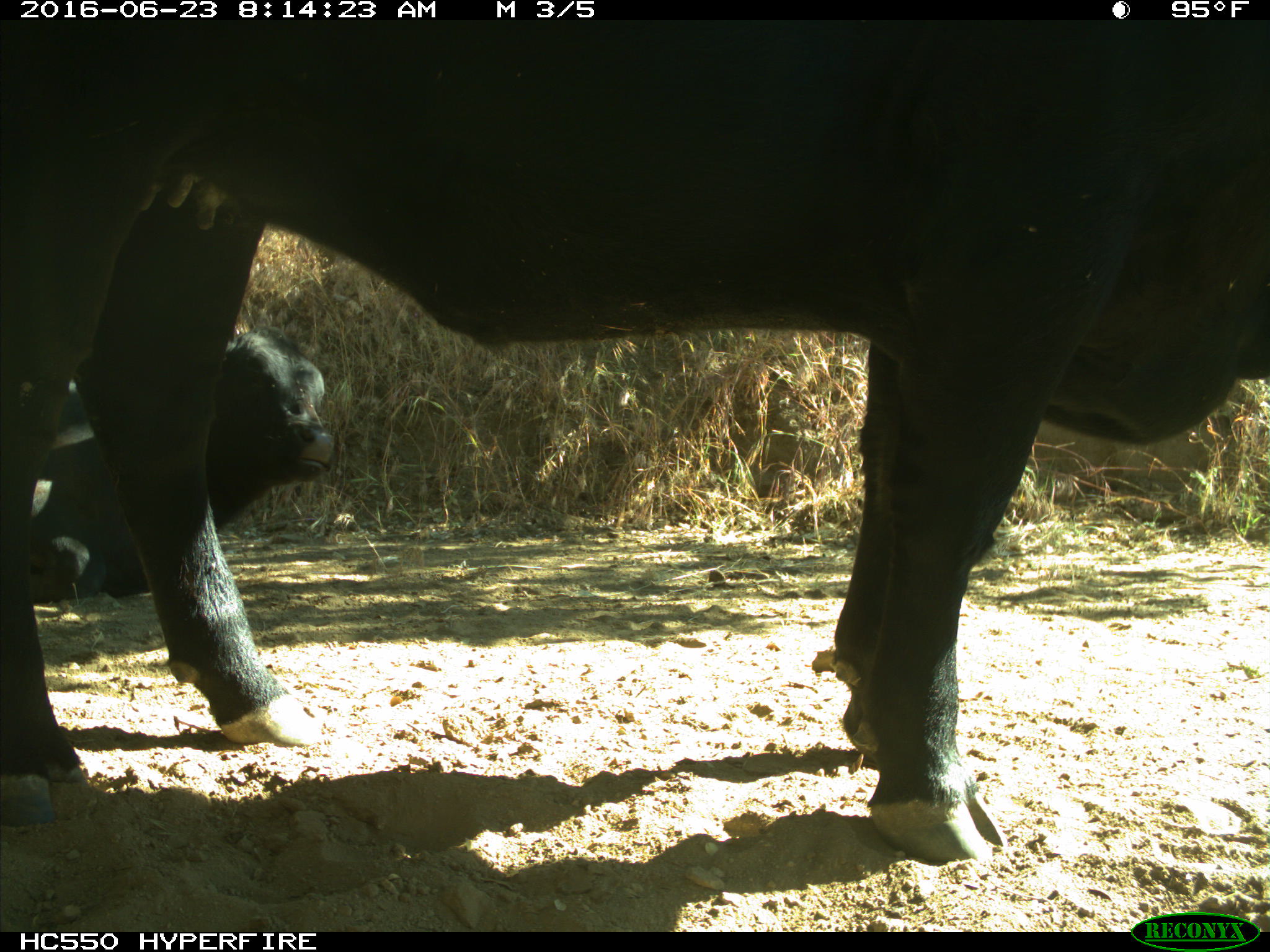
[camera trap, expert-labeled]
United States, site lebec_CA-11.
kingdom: Animalia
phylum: Chordata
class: Mammalia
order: Artiodactyla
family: Bovidae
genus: Bos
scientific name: Bos taurus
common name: domestic cow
Bos taurus (domestic cow).